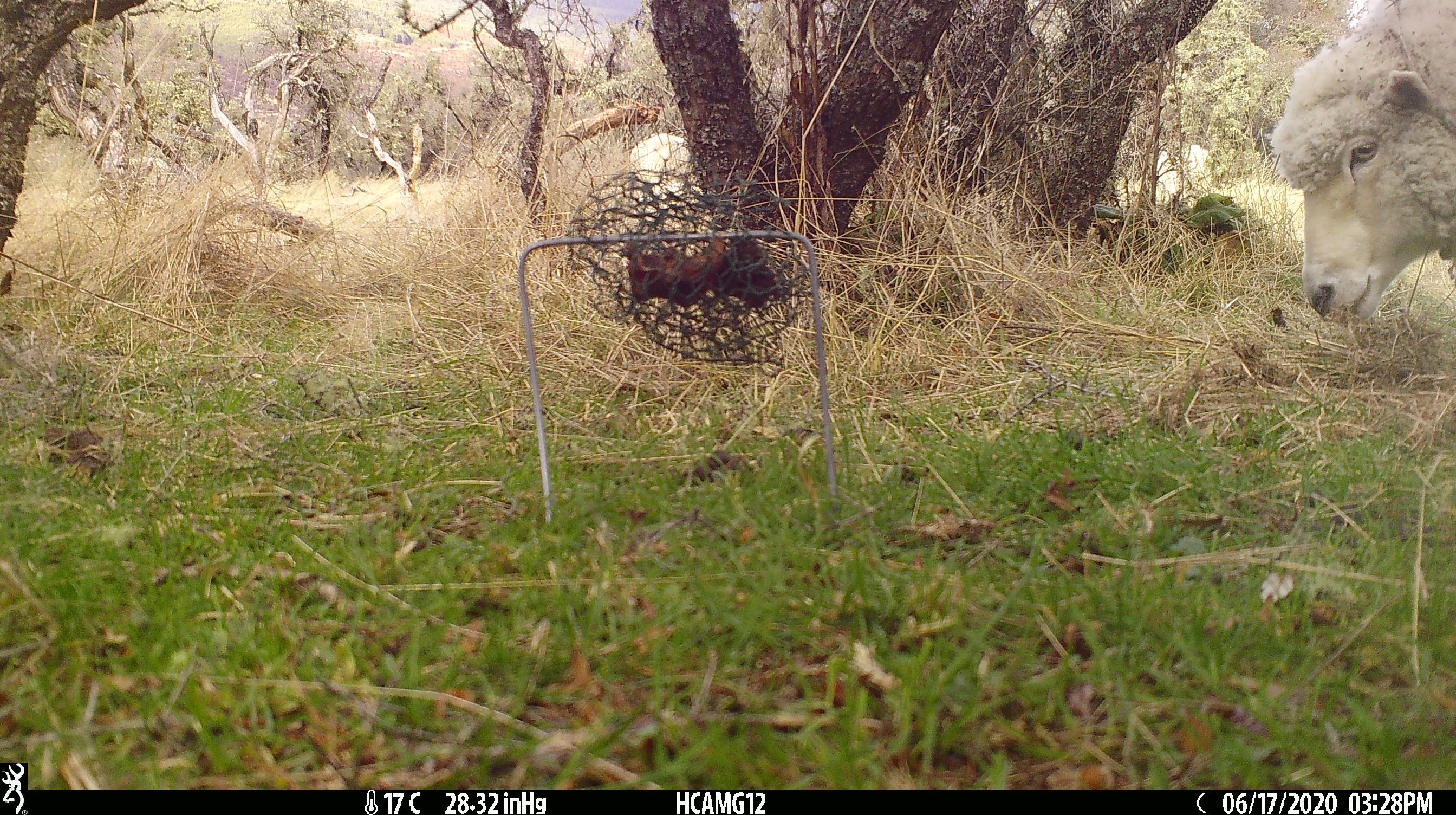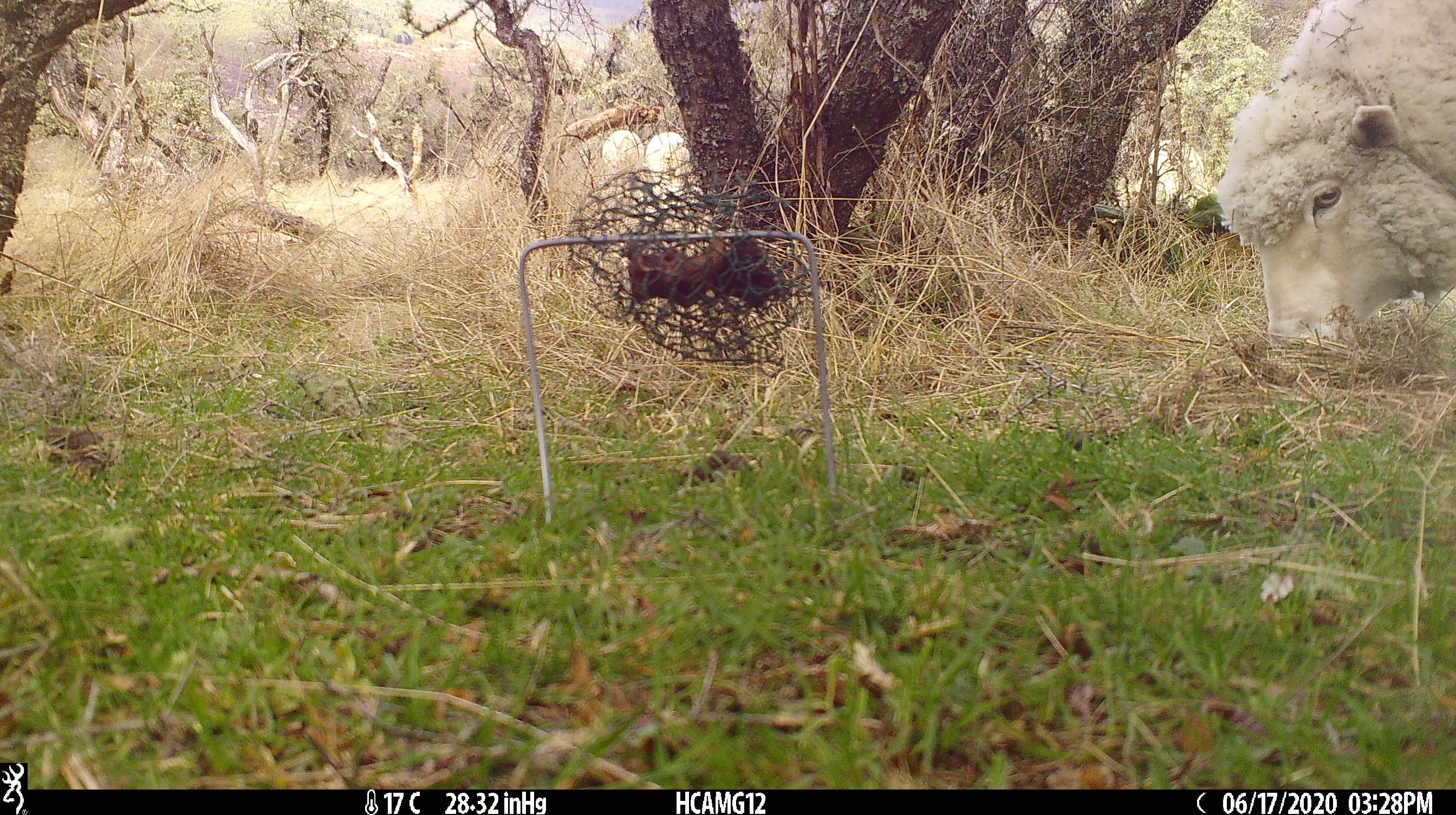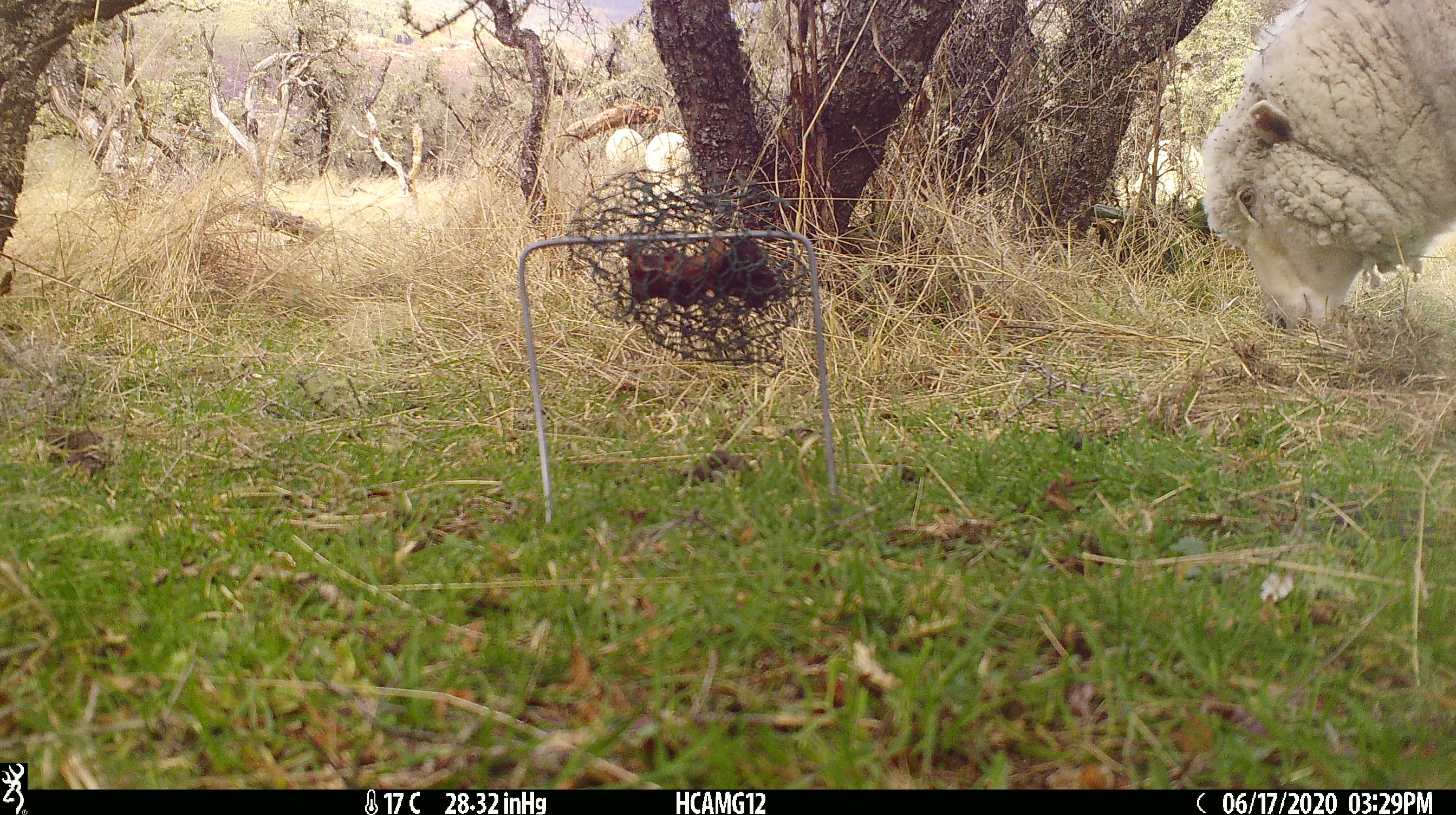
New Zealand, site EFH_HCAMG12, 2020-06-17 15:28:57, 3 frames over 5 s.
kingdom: Animalia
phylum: Chordata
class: Mammalia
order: Artiodactyla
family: Bovidae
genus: Ovis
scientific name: Ovis aries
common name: domestic sheep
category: sheep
Sheep (domestic sheep) (Ovis aries).